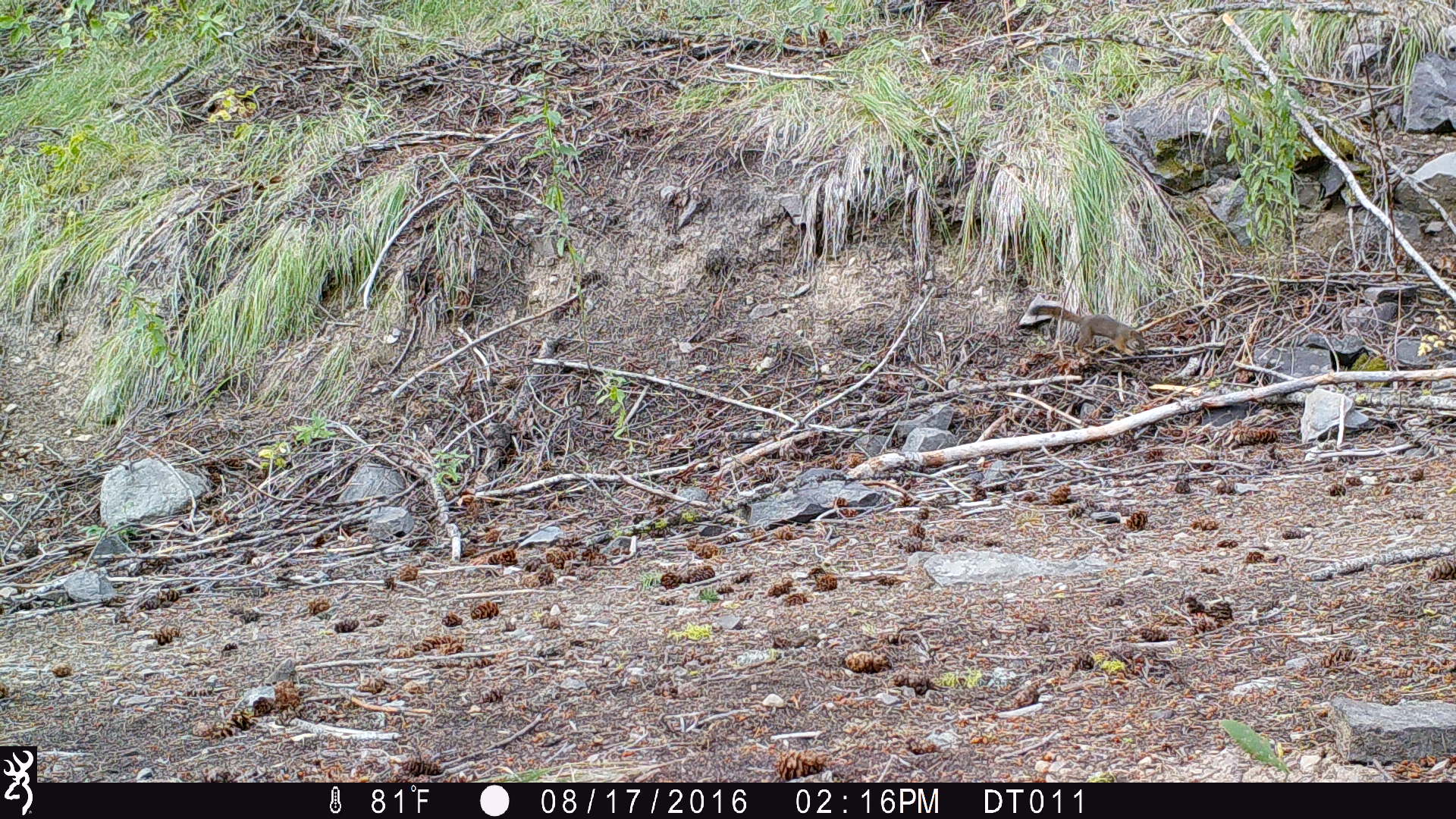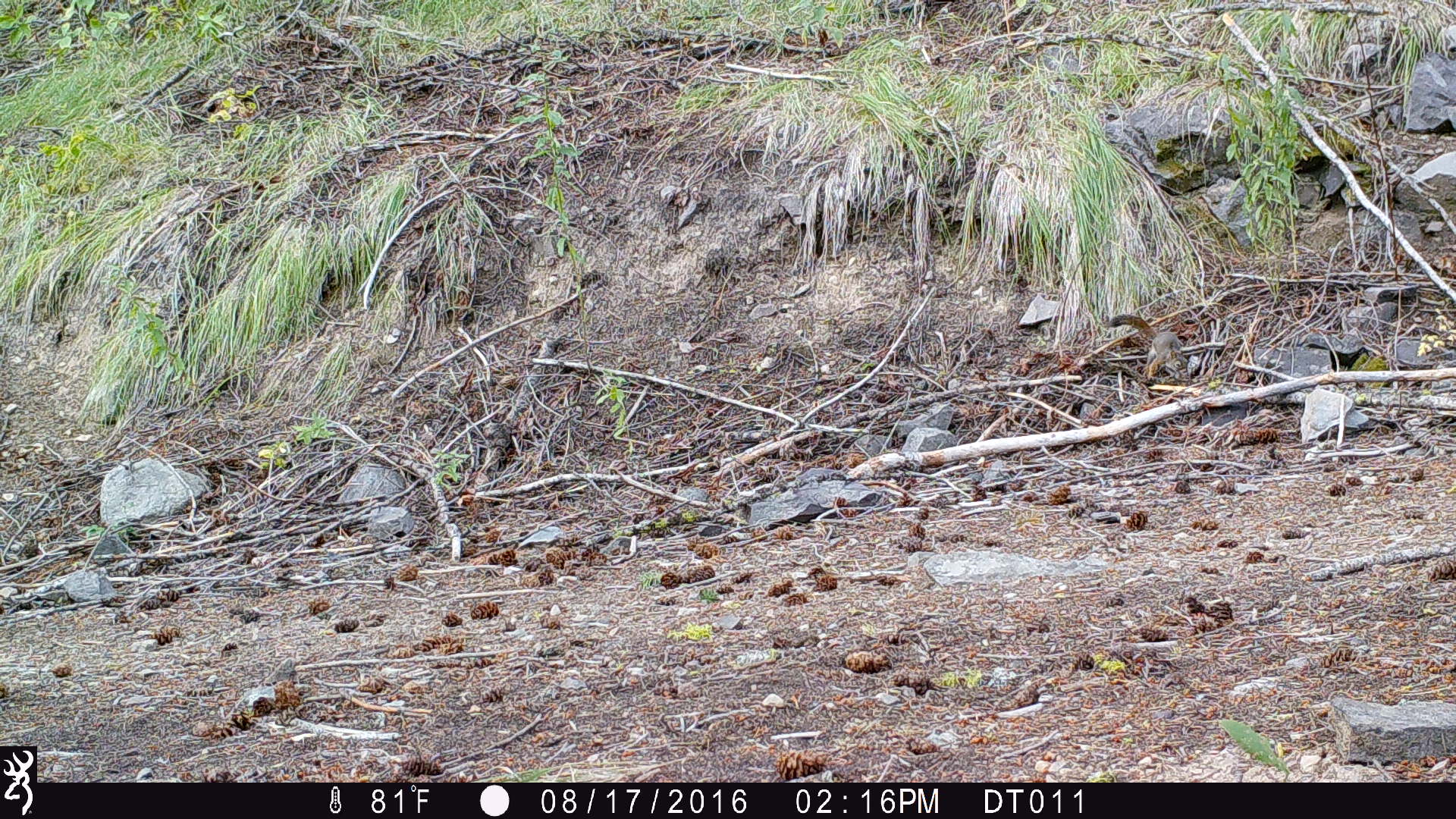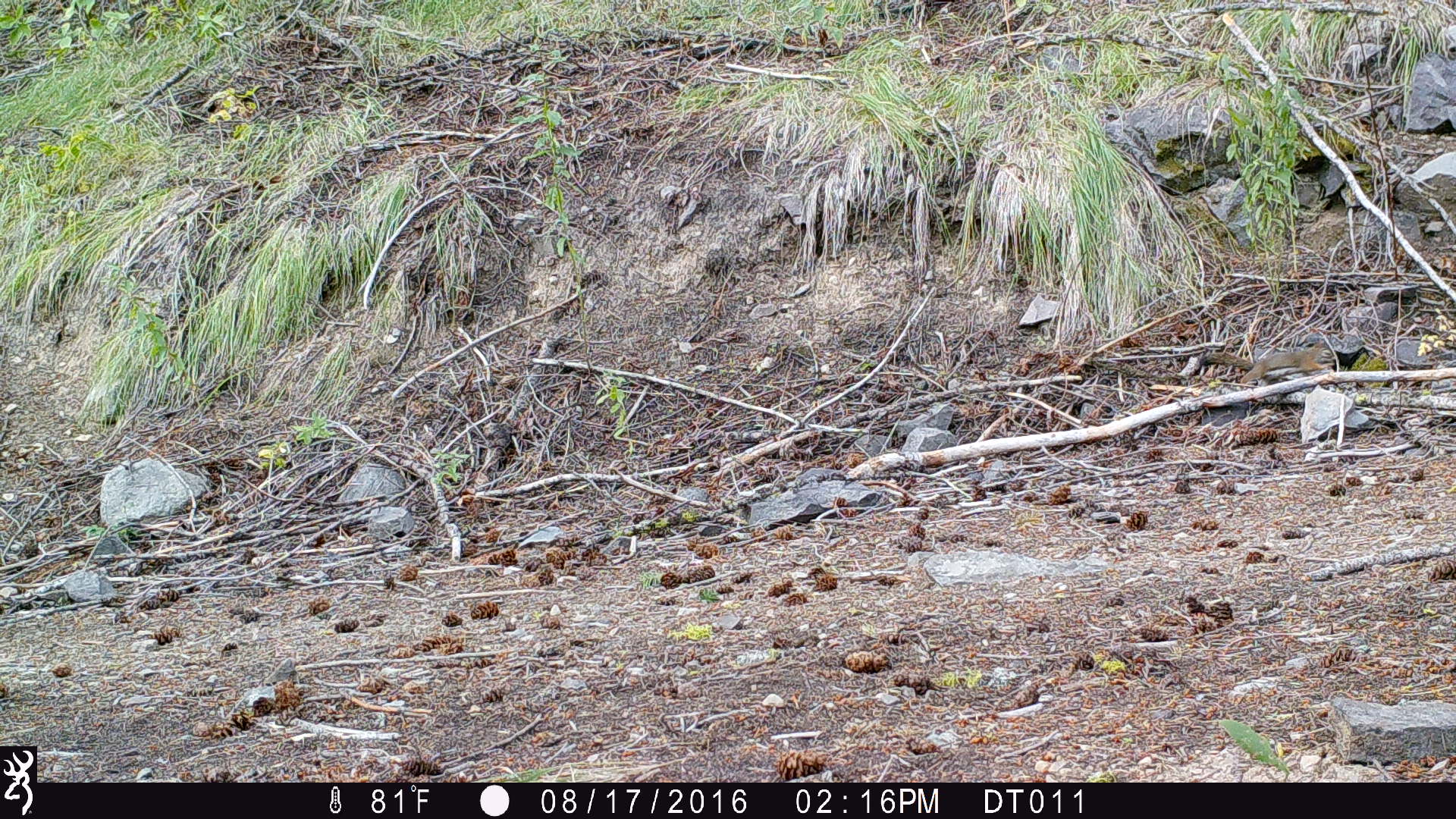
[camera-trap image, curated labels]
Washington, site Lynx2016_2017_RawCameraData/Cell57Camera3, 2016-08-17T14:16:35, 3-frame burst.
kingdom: Animalia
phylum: Chordata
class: Mammalia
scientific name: Mammalia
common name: small mammal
Small mammal (Mammalia). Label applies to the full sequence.